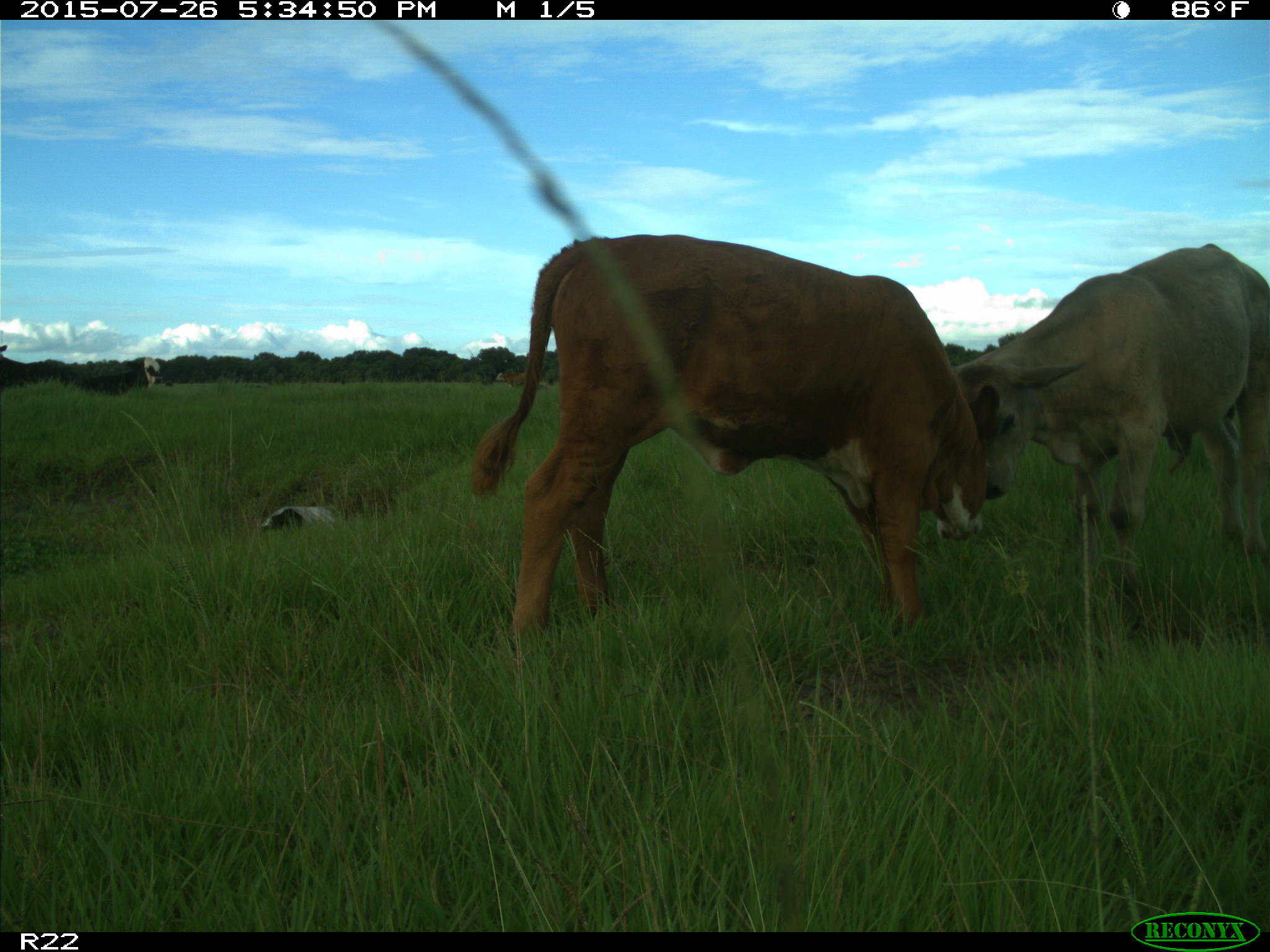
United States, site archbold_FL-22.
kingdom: Animalia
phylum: Chordata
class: Mammalia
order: Artiodactyla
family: Bovidae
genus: Bos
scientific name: Bos taurus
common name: domestic cow